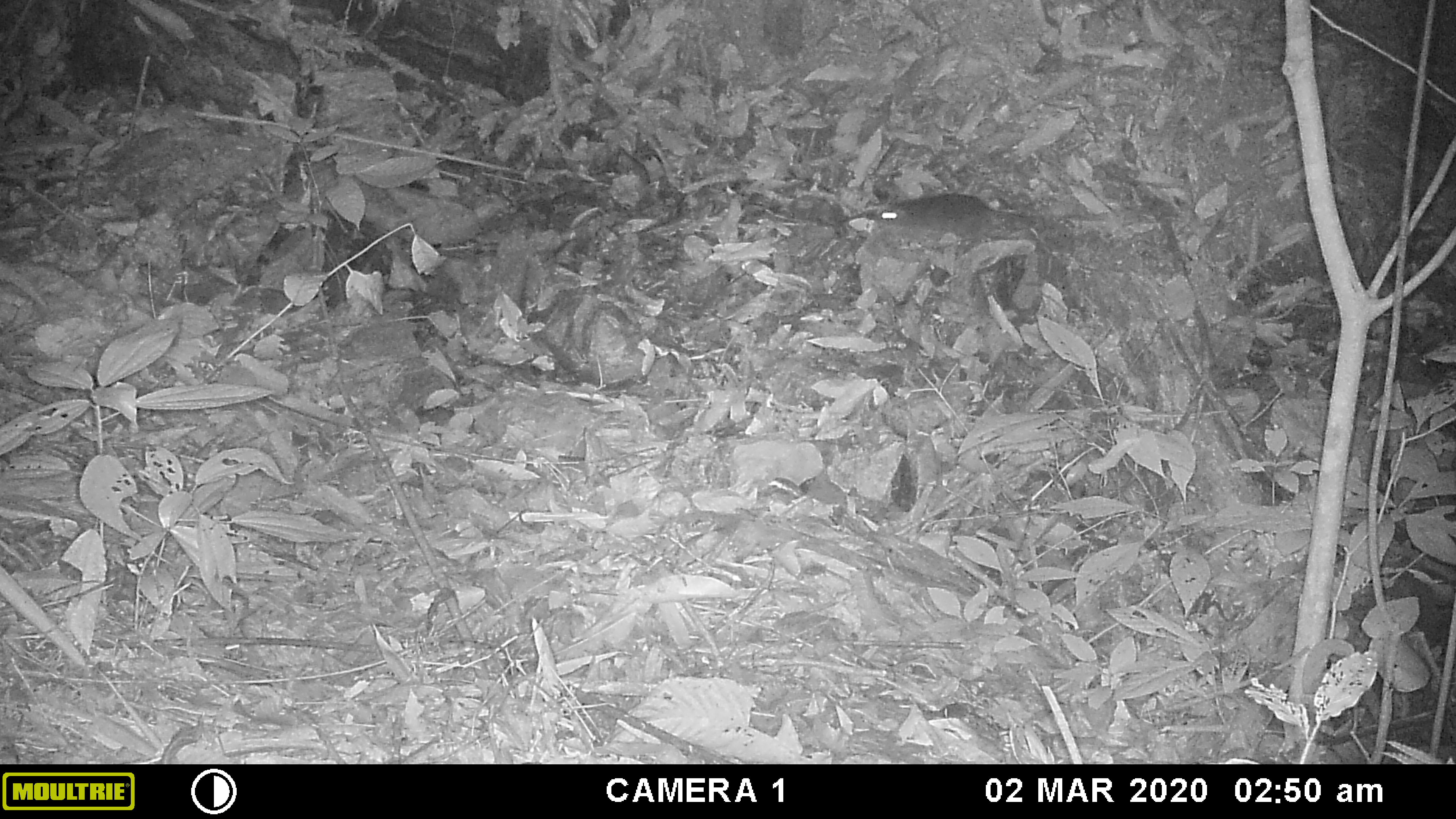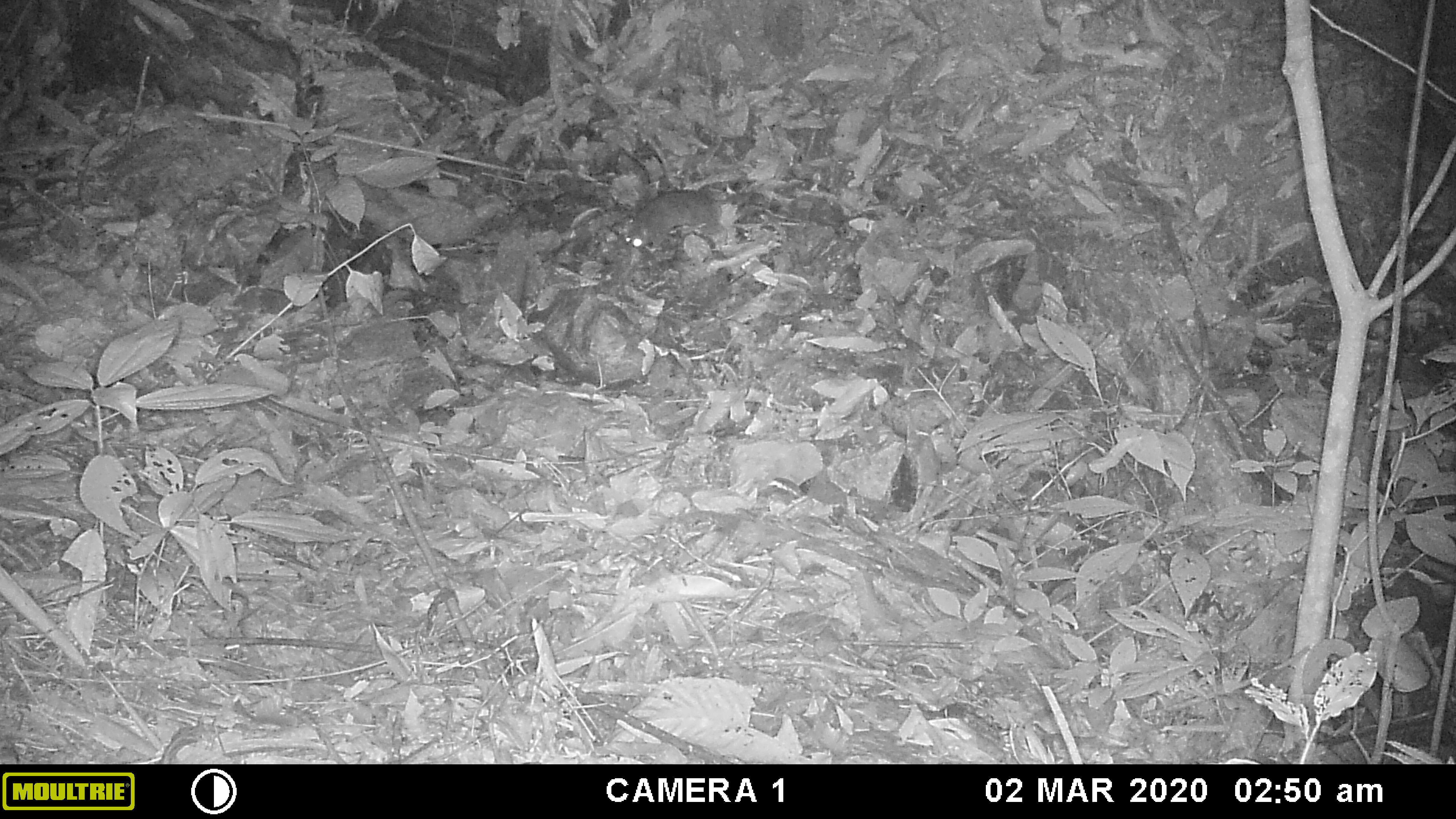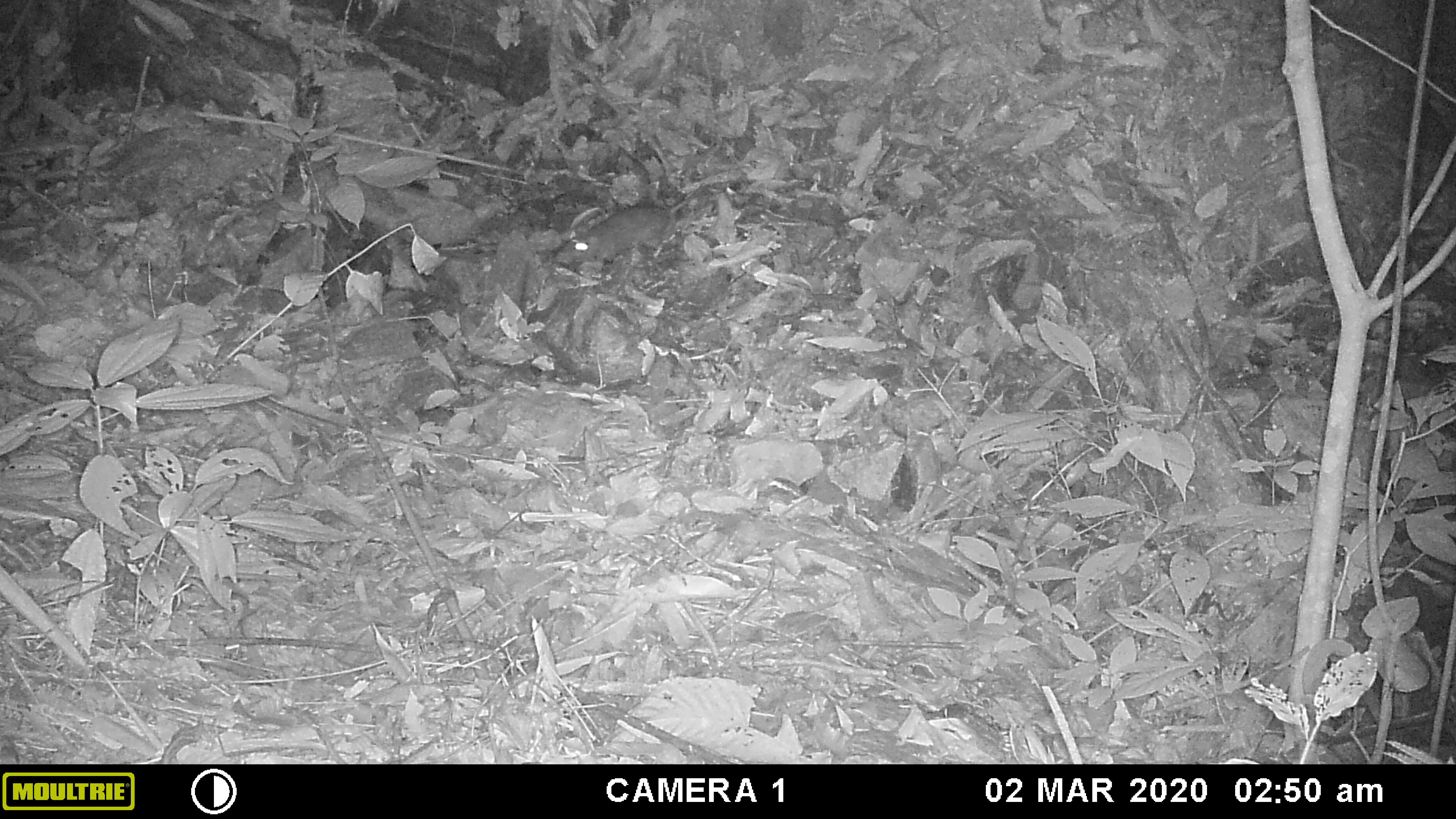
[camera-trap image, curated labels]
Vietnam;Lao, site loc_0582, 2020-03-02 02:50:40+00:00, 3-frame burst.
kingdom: Animalia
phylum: Chordata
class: Mammalia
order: Rodentia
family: Muridae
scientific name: Muridae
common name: old-world mice and rats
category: unidentified murid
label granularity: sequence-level